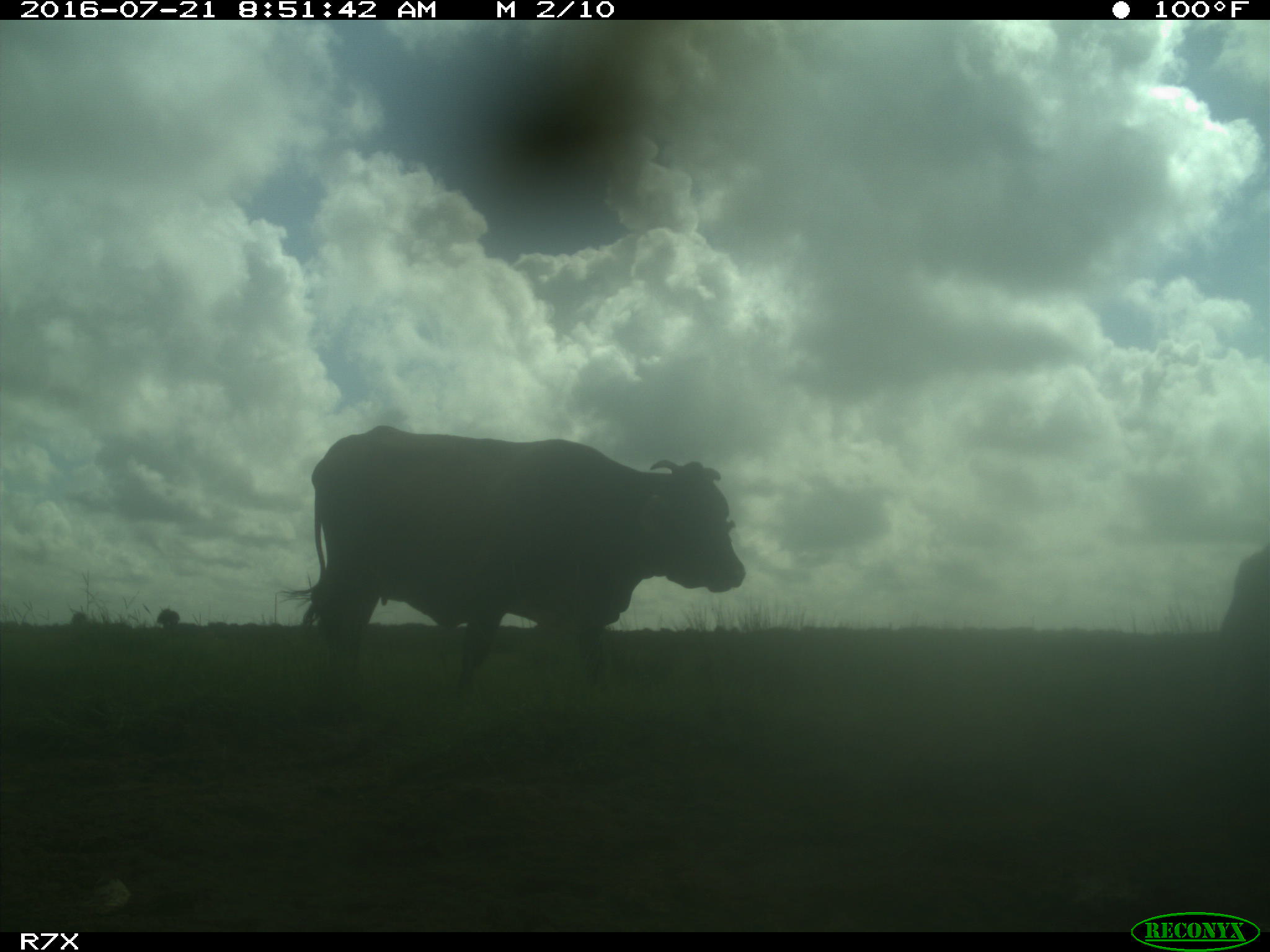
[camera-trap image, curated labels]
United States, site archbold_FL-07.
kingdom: Animalia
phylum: Chordata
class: Mammalia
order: Artiodactyla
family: Bovidae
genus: Bos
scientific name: Bos taurus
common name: domestic cow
Bos taurus (domestic cow).